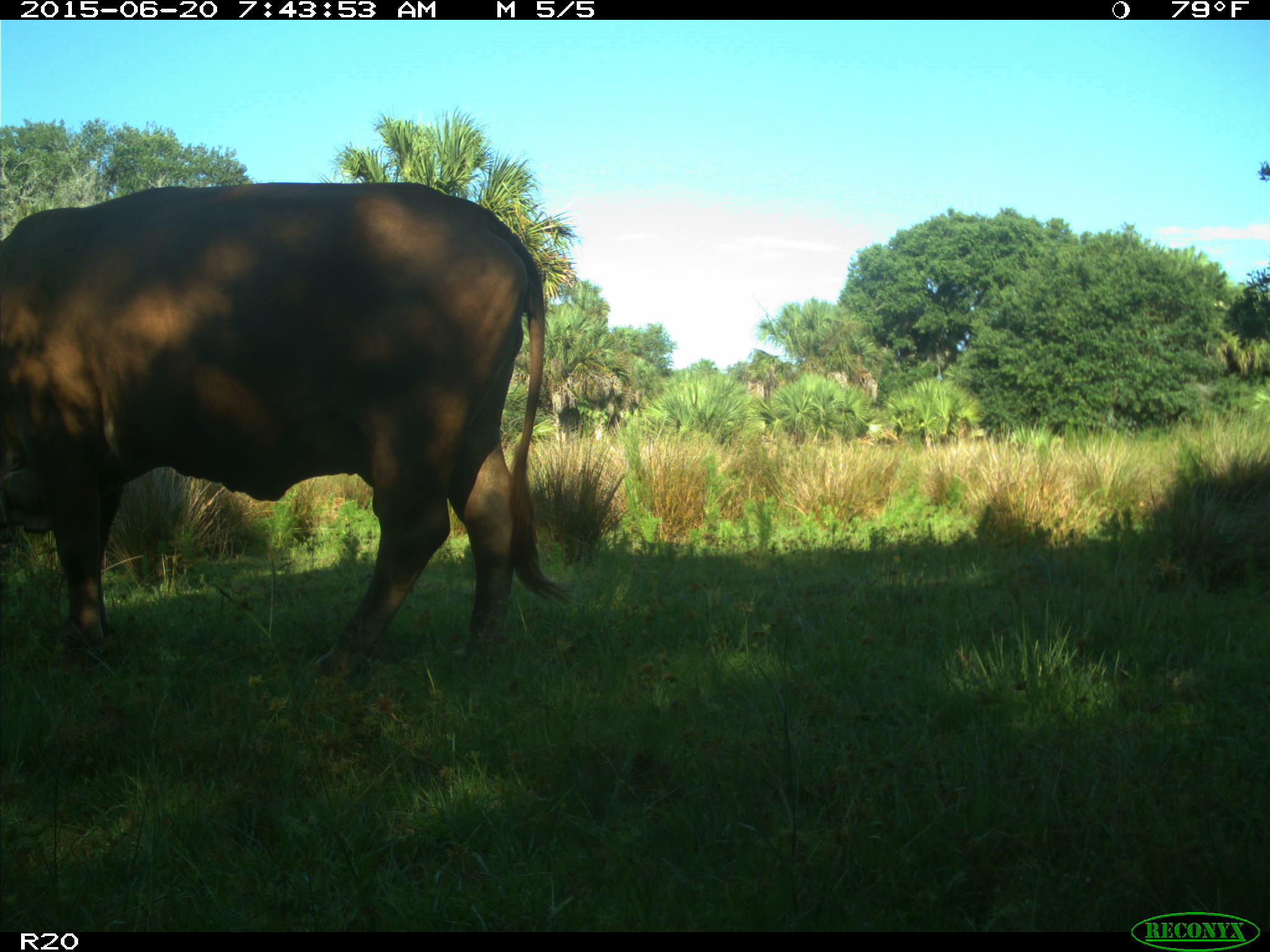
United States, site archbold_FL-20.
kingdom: Animalia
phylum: Chordata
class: Mammalia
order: Artiodactyla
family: Bovidae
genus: Bos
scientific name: Bos taurus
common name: domestic cow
Bos taurus (domestic cow).